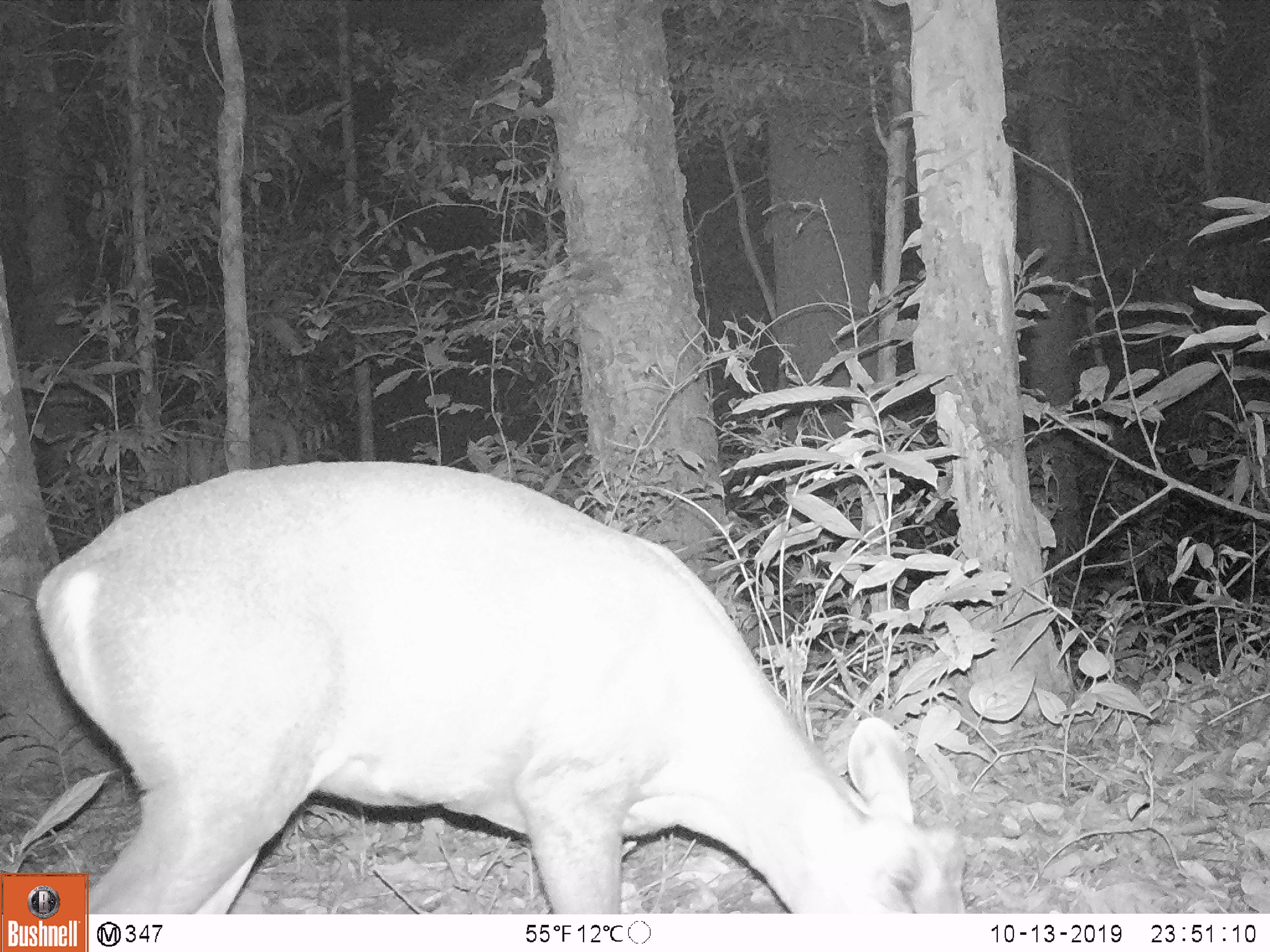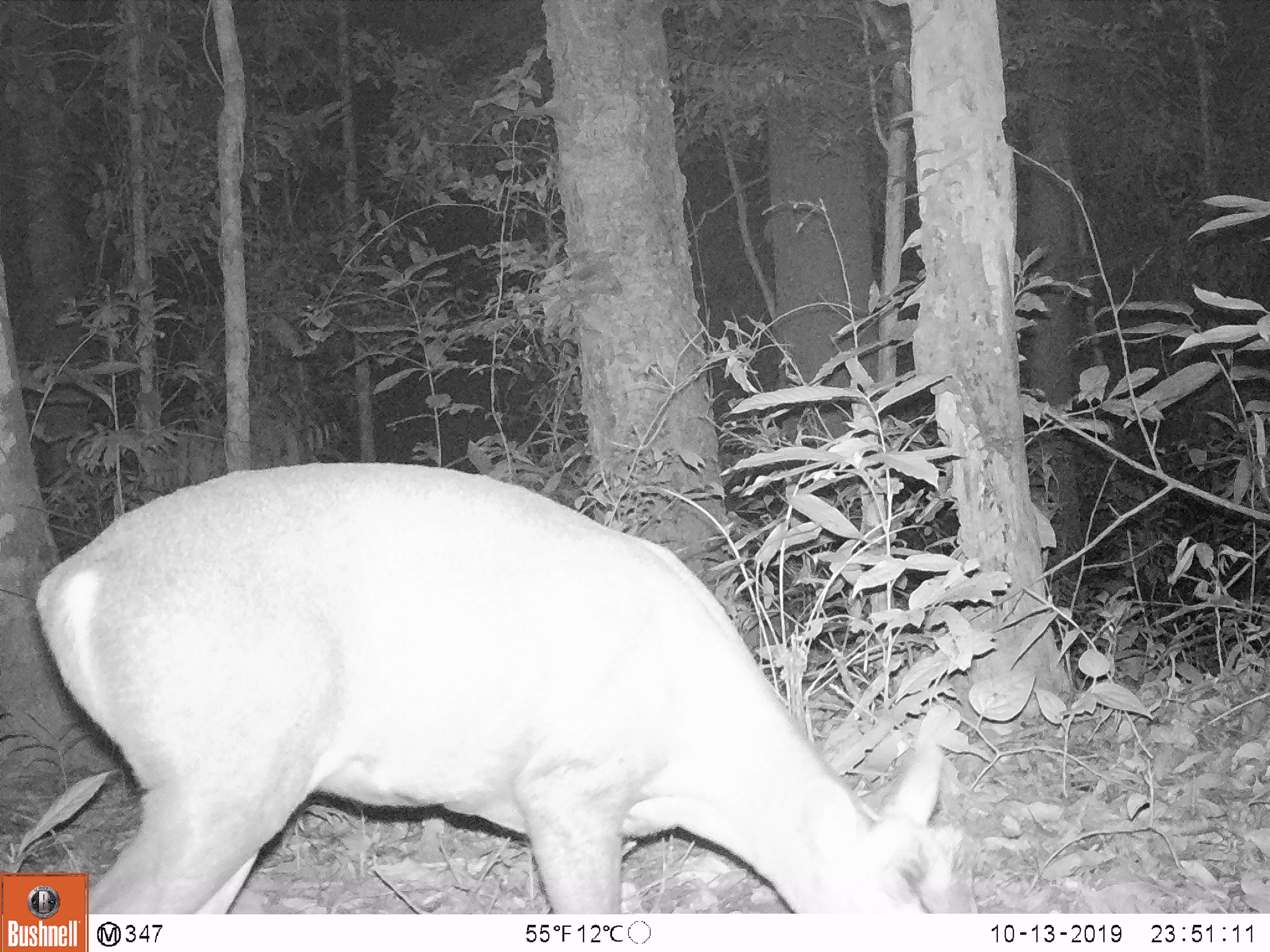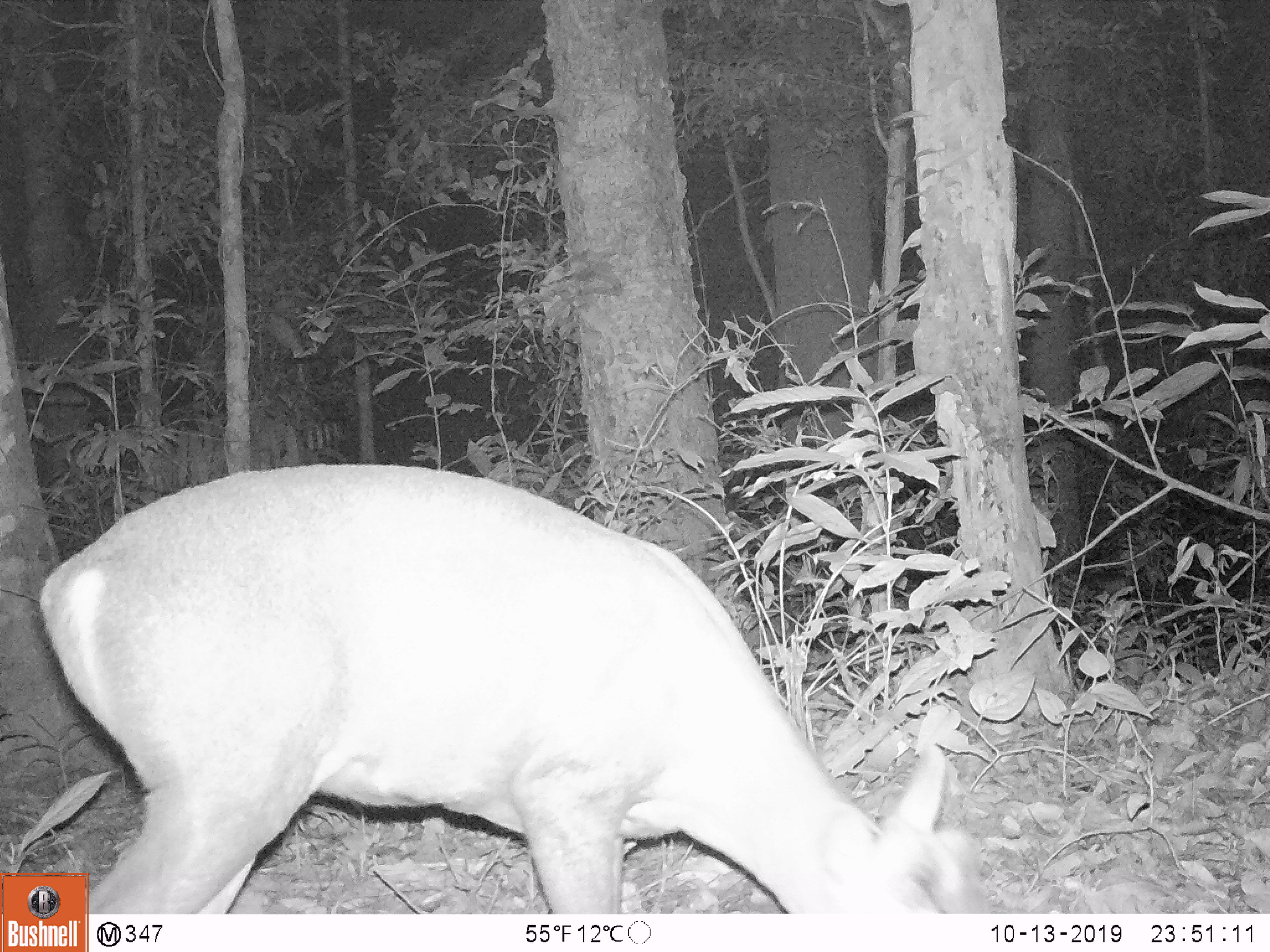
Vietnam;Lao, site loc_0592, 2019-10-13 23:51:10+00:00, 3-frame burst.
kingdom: Animalia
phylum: Chordata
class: Mammalia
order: Artiodactyla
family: Cervidae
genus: Muntiacus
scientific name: Muntiacus rooseveltorum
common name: roosevelt's muntjac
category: roosevelts muntjac group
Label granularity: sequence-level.